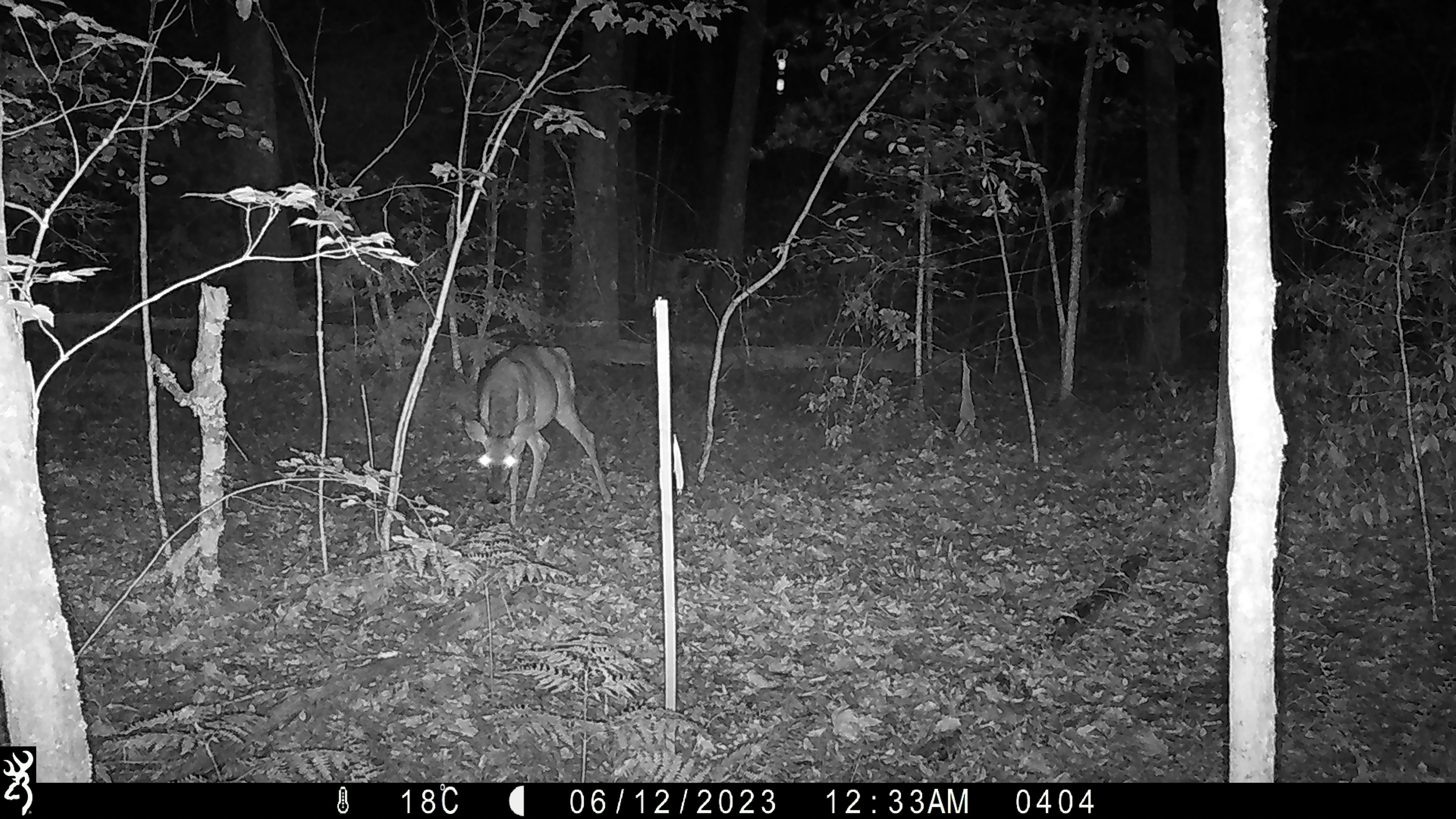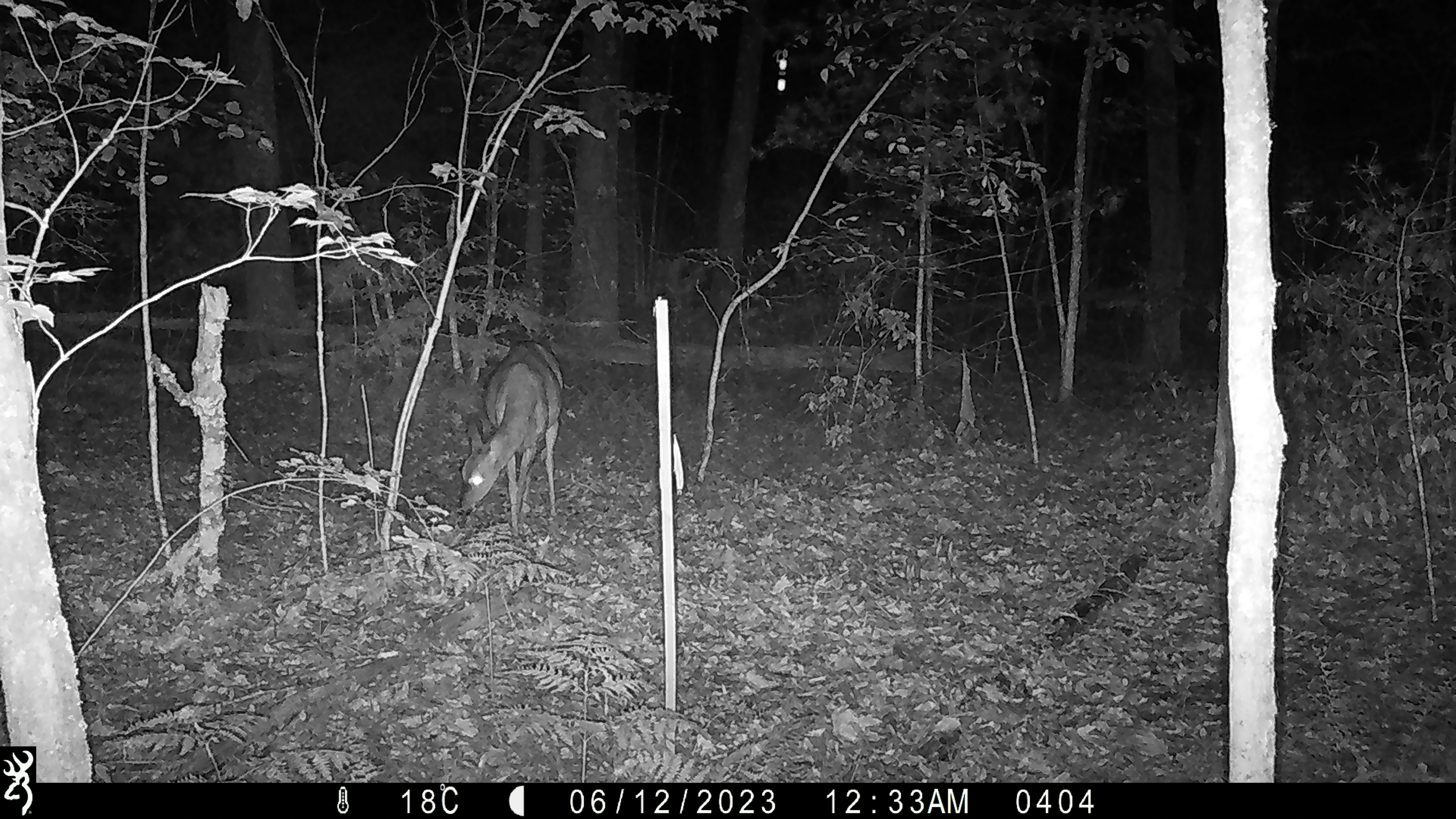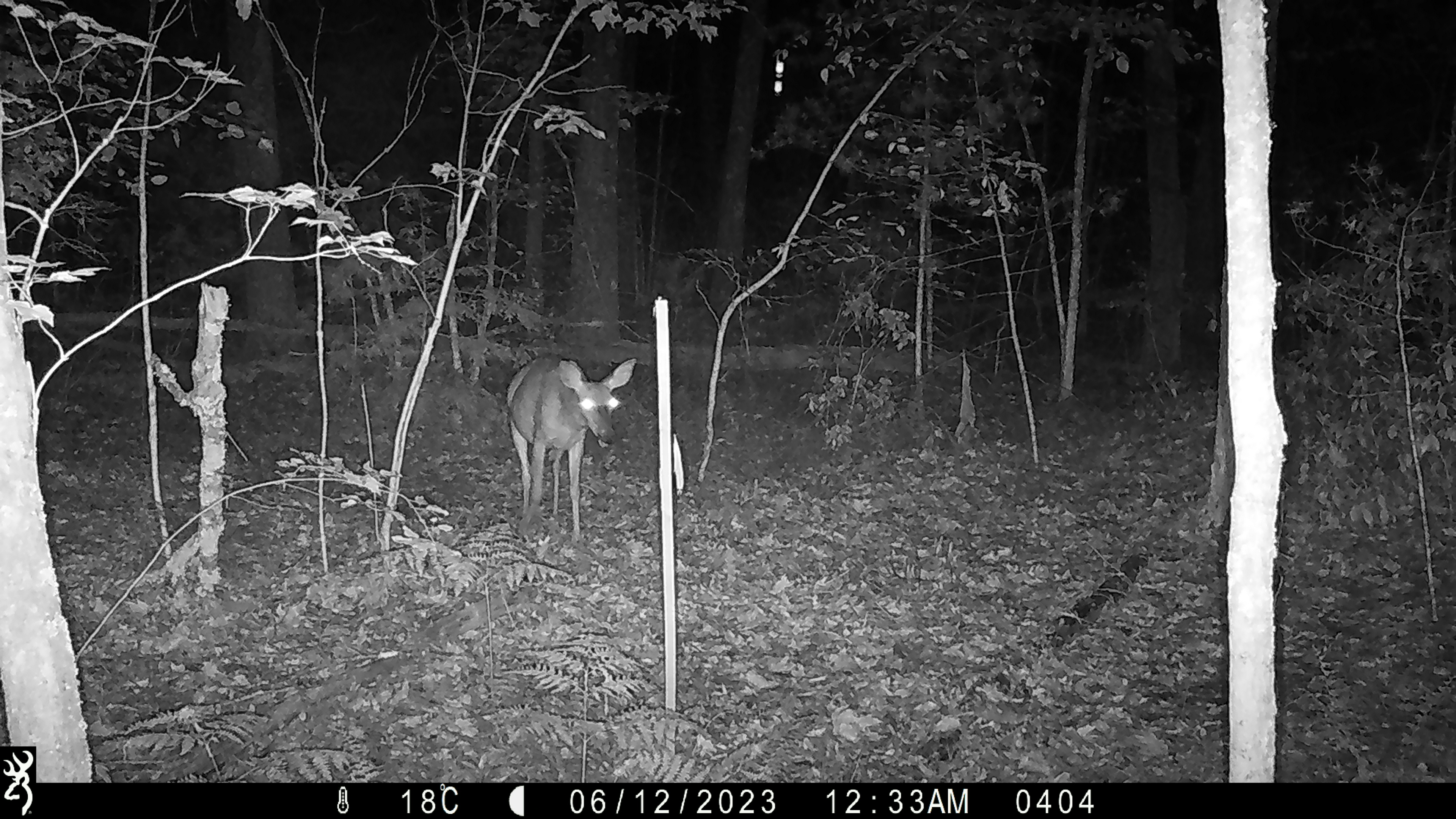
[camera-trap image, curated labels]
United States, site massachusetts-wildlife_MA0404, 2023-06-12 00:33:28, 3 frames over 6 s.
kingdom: Animalia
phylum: Chordata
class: Mammalia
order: Artiodactyla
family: Cervidae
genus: Odocoileus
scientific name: Odocoileus virginianus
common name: white-tailed deer